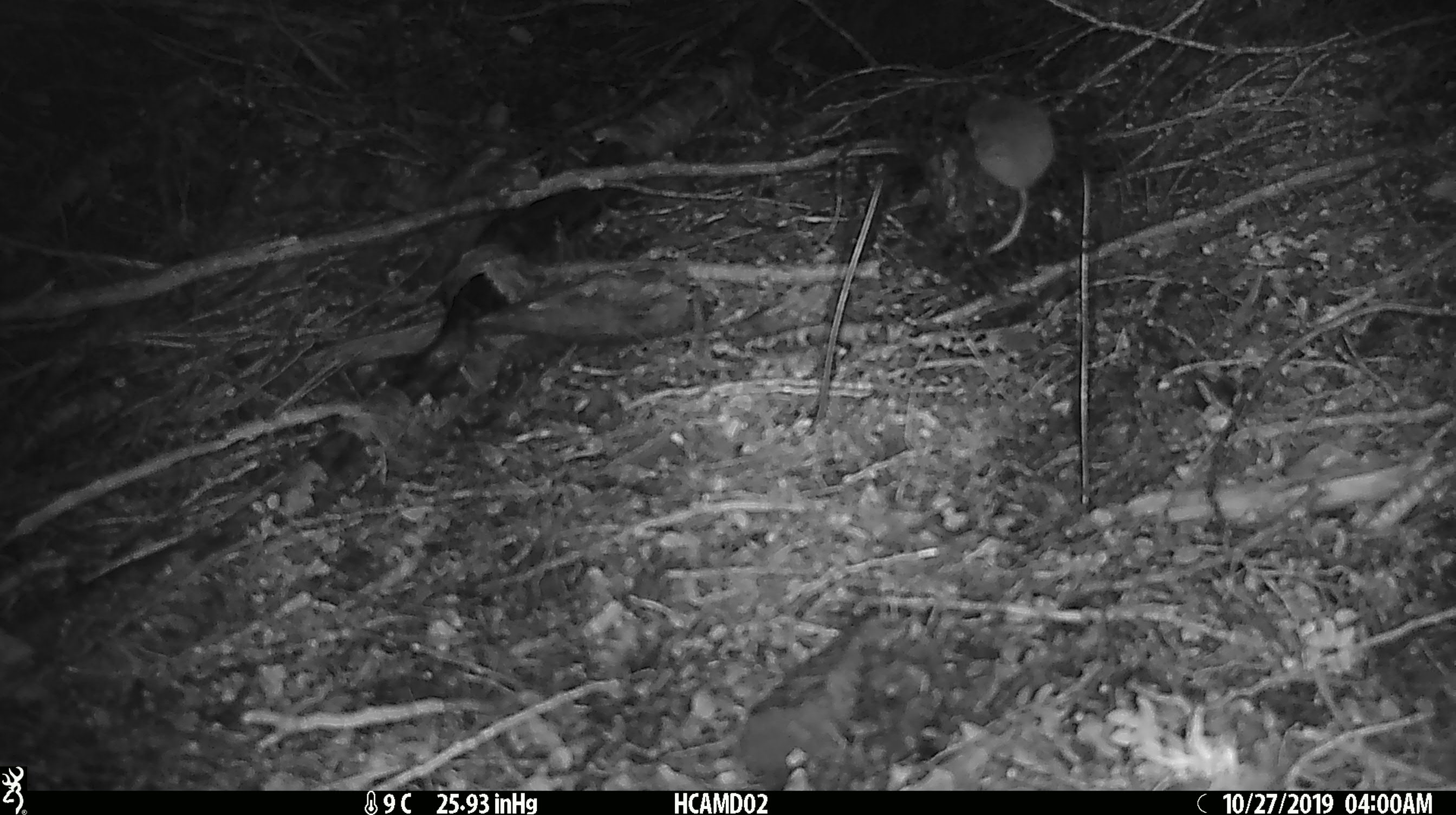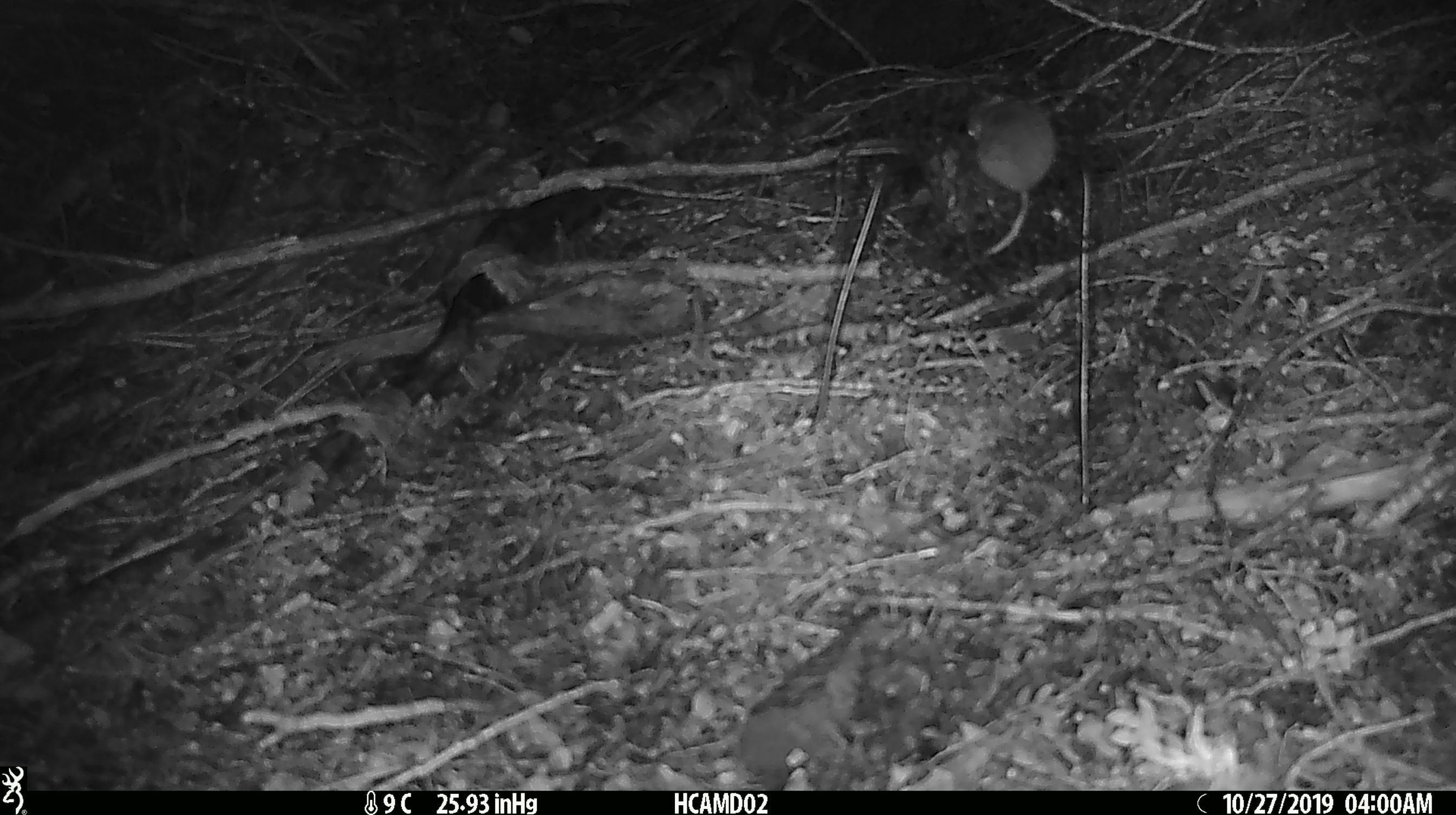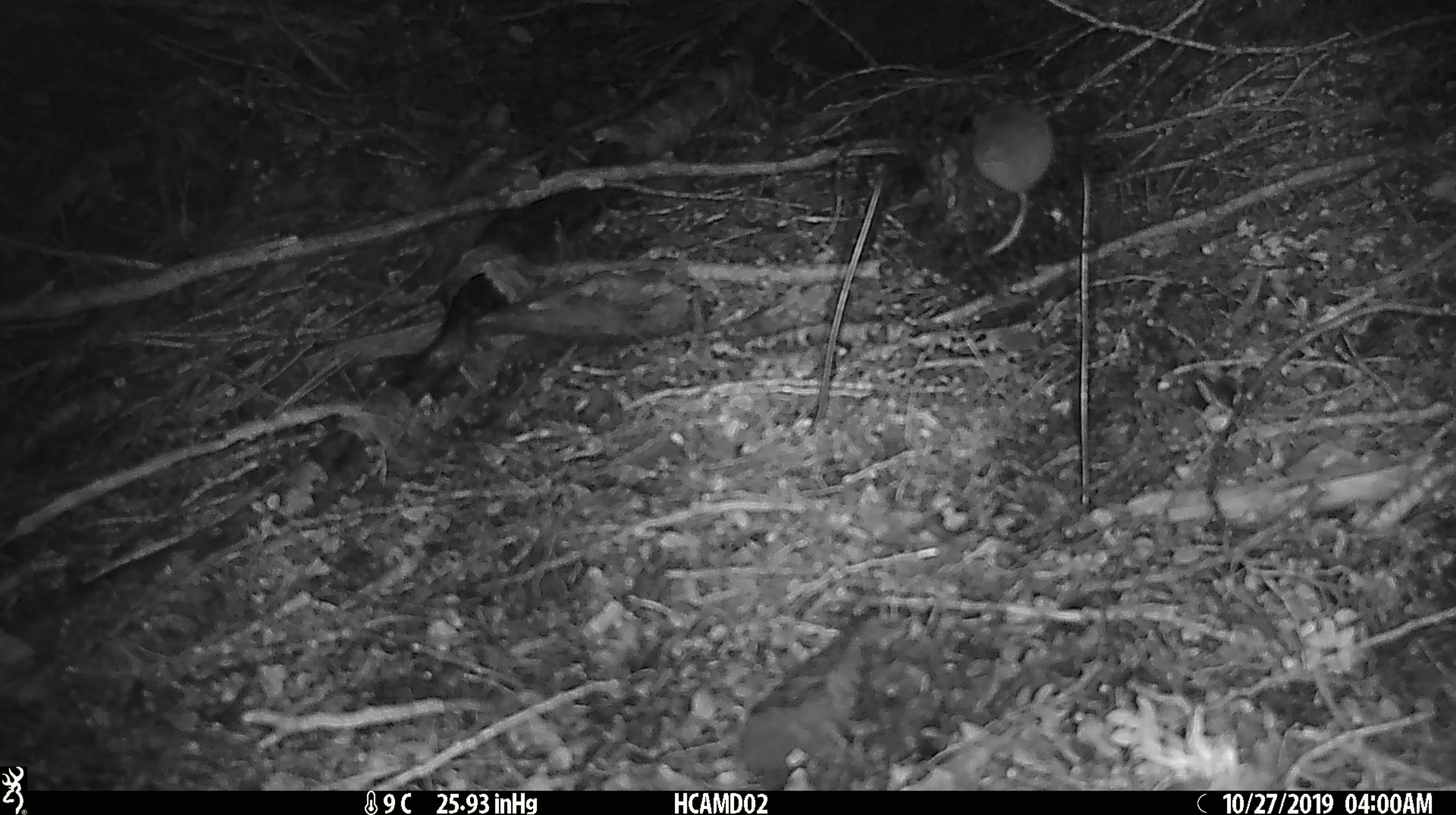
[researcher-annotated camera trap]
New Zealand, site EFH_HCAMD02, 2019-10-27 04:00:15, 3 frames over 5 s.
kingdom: Animalia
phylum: Chordata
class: Mammalia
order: Rodentia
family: Muridae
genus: Mus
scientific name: Mus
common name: mouse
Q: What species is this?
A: Mouse (Mus).